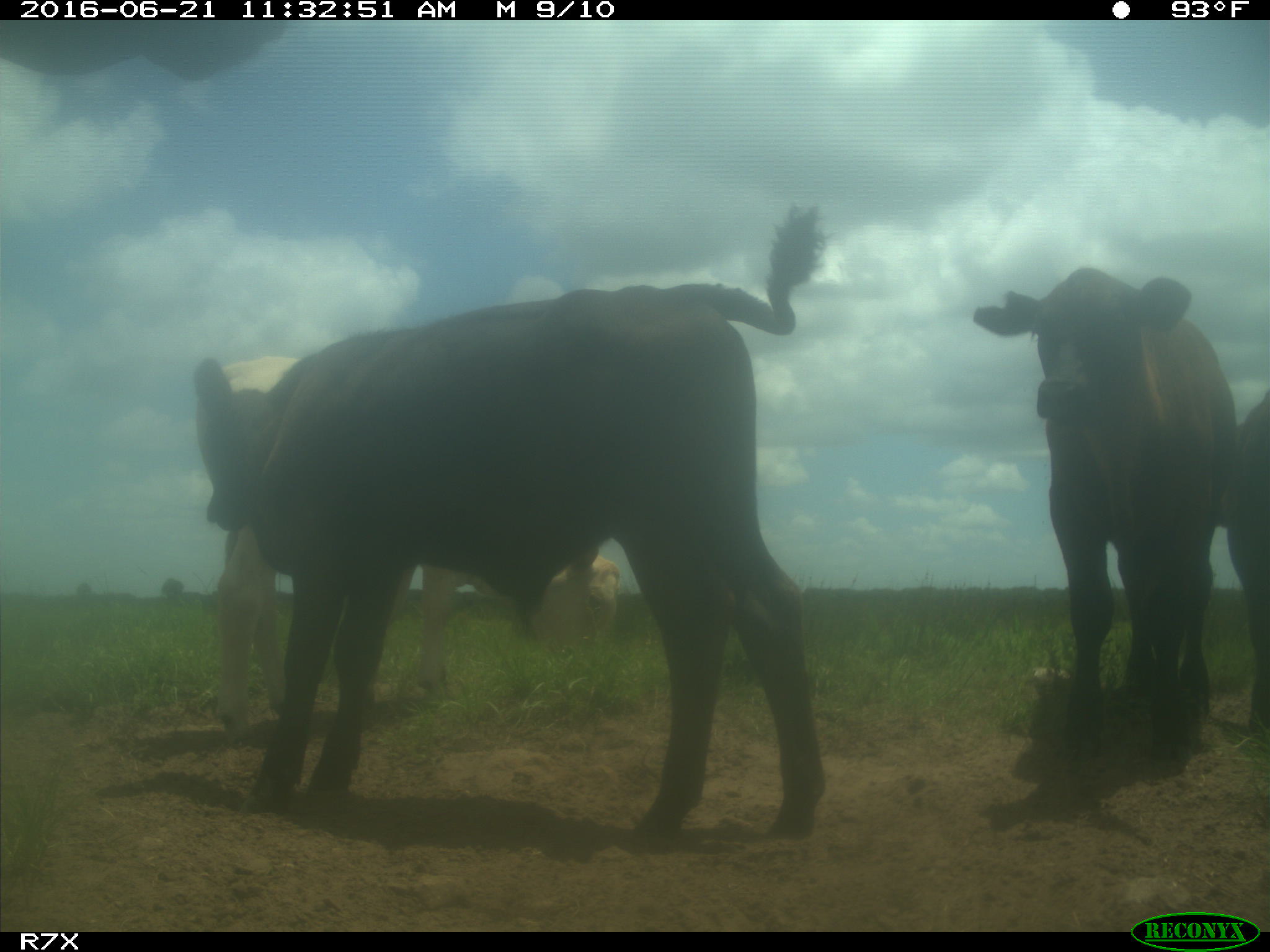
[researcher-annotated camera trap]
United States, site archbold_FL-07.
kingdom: Animalia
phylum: Chordata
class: Mammalia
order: Artiodactyla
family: Bovidae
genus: Bos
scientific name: Bos taurus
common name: domestic cow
Bos taurus (domestic cow).